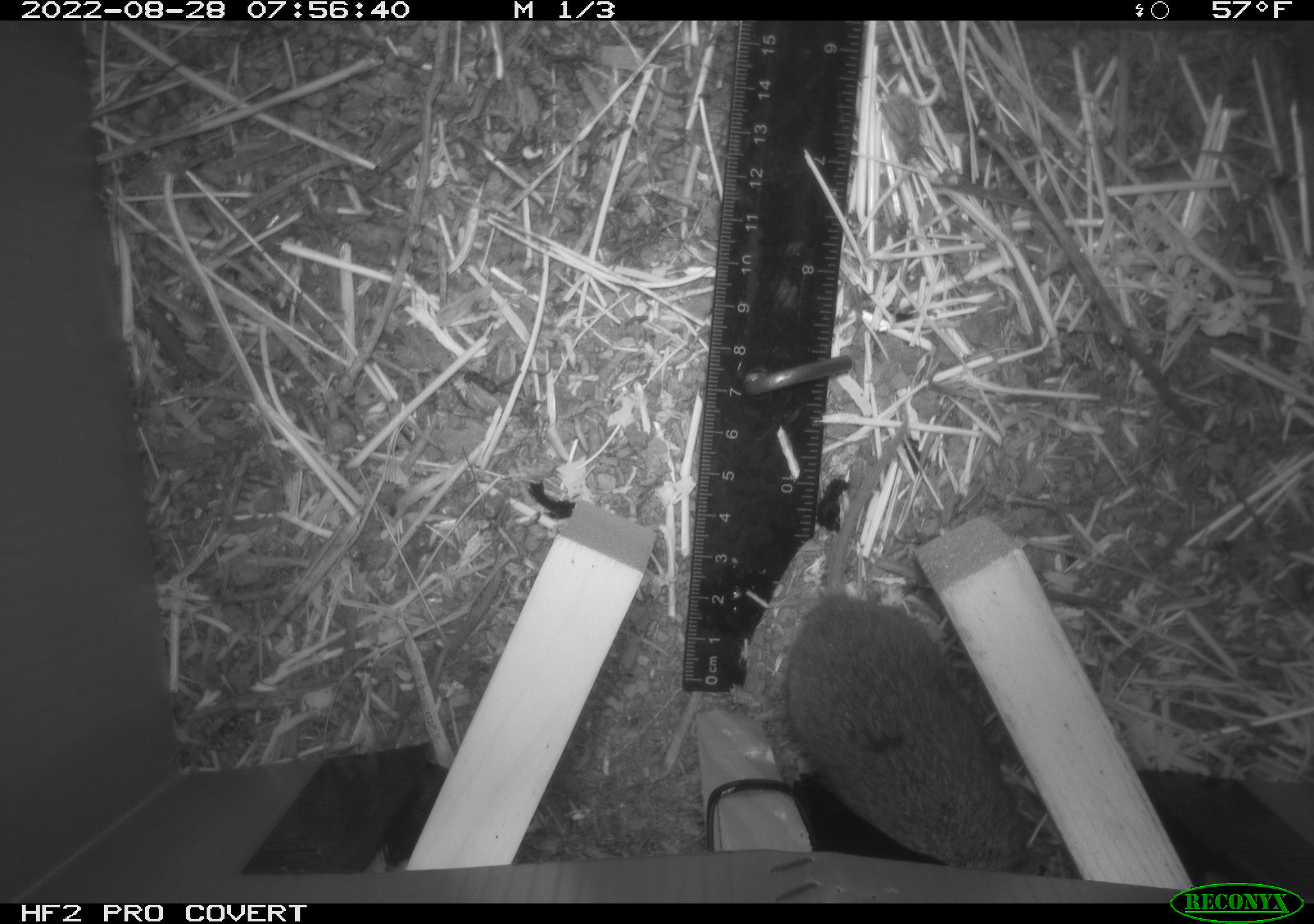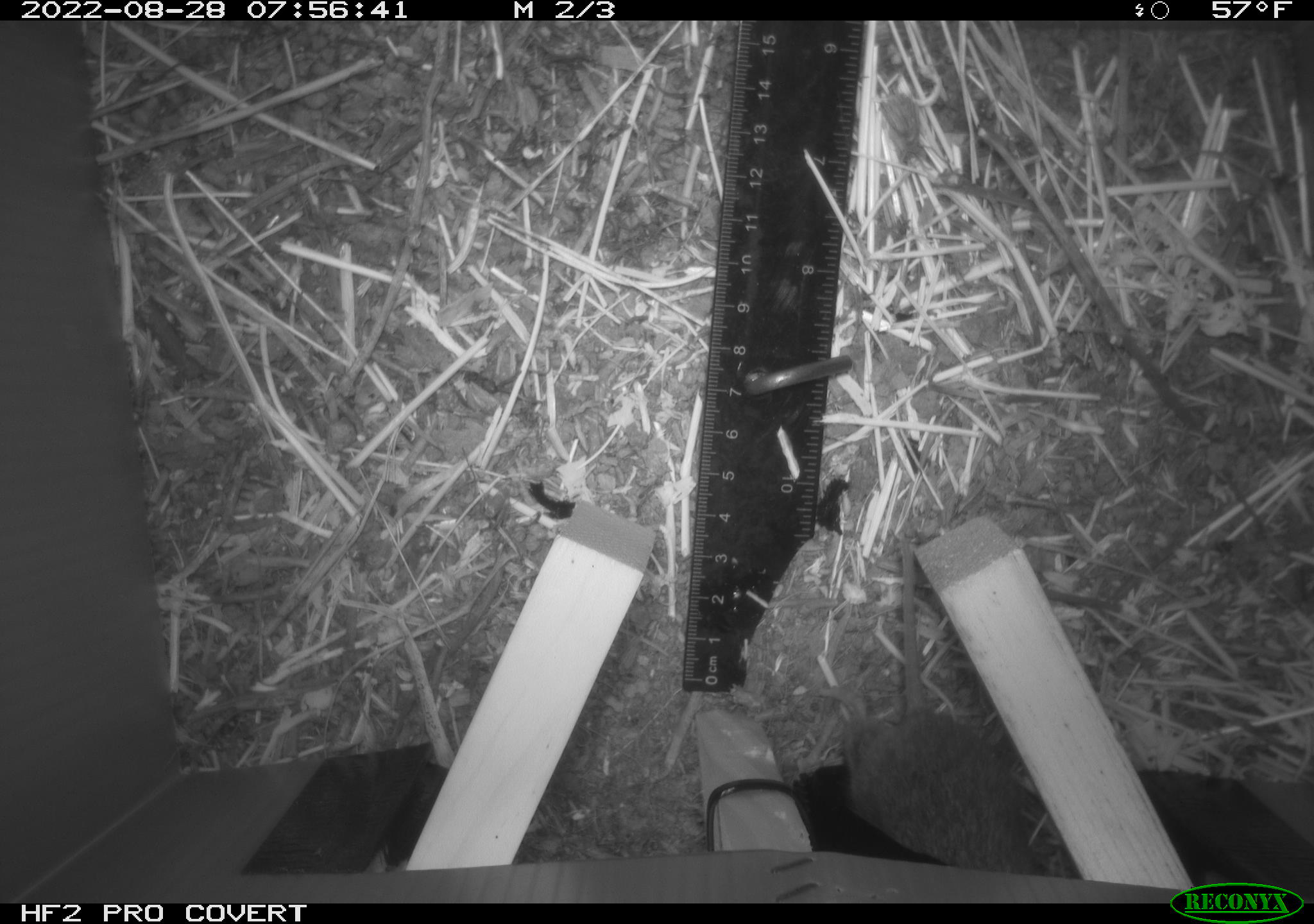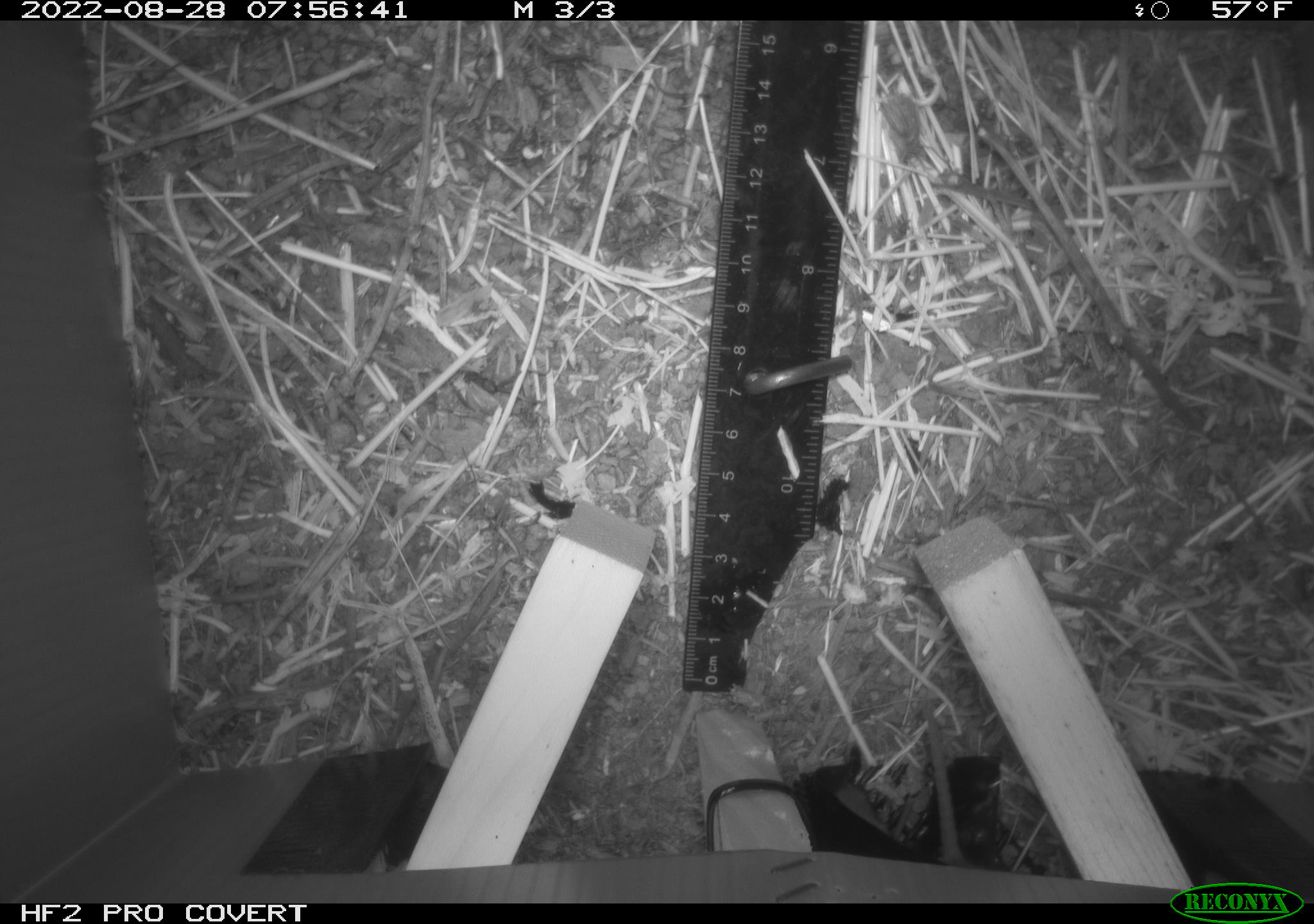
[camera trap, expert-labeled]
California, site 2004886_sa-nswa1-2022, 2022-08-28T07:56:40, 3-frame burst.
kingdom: Animalia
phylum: Chordata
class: Mammalia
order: Rodentia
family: Cricetidae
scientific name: Cricetidae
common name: hamsters, voles, lemmings, and allies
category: cricetidae family